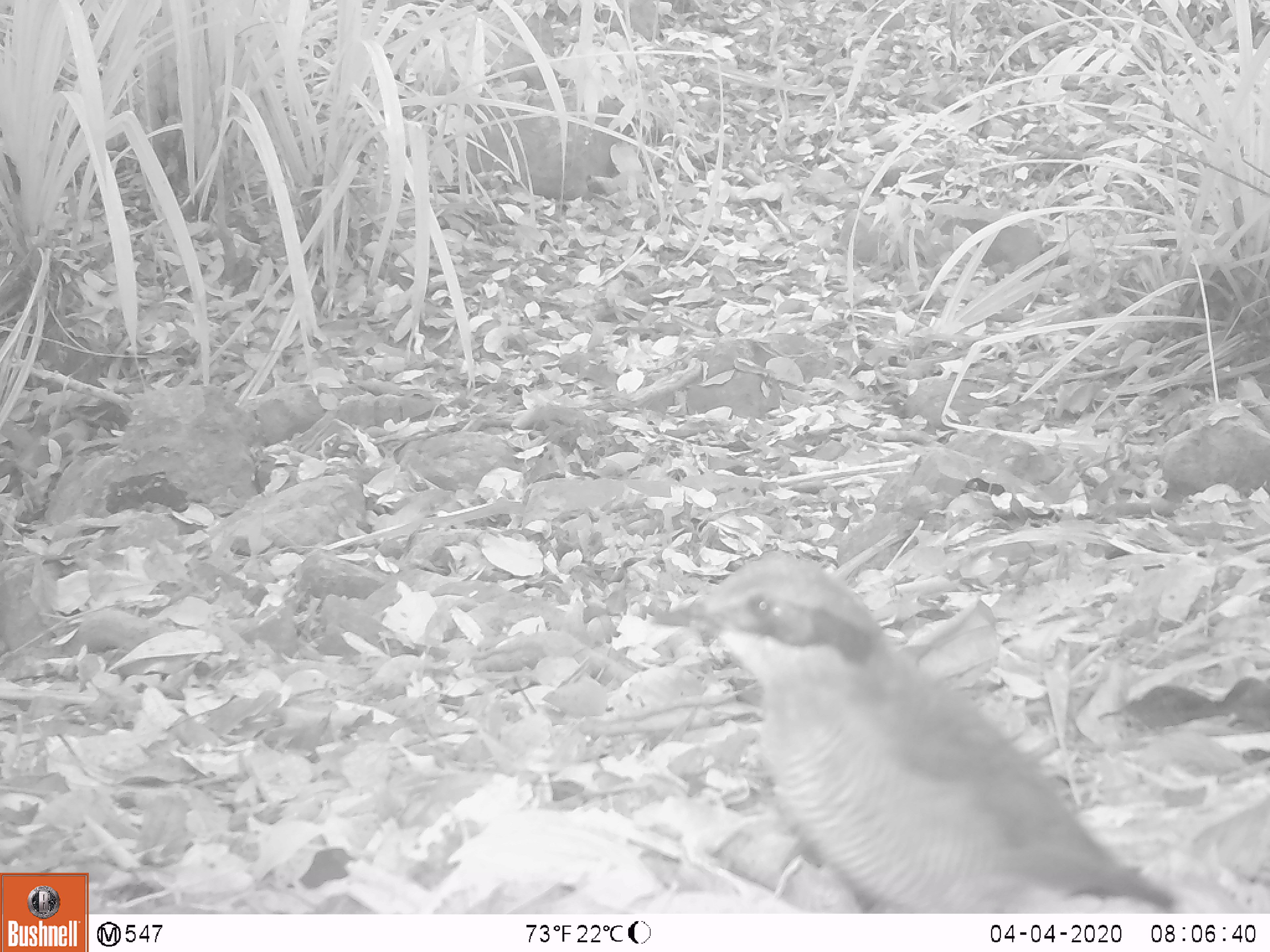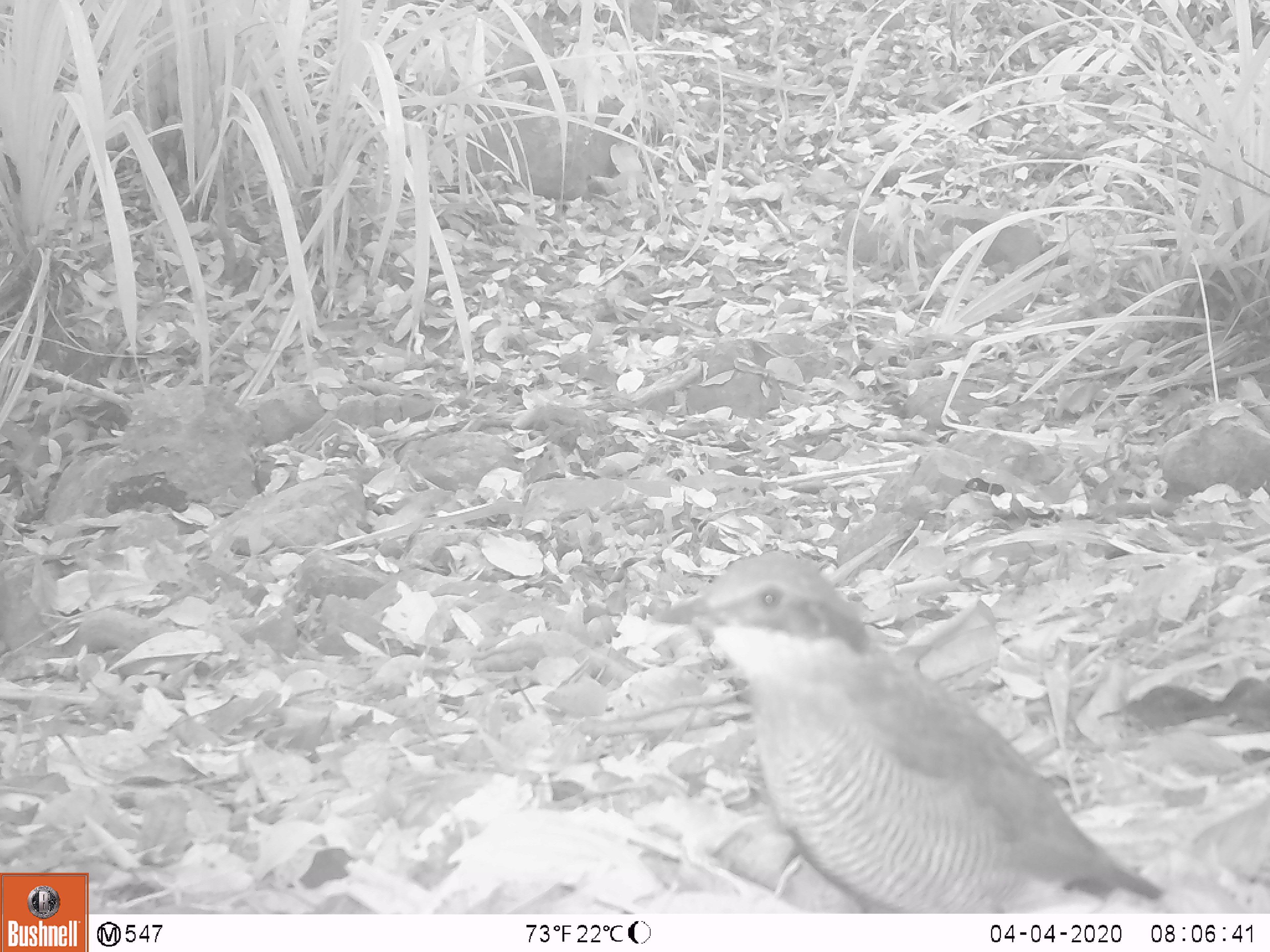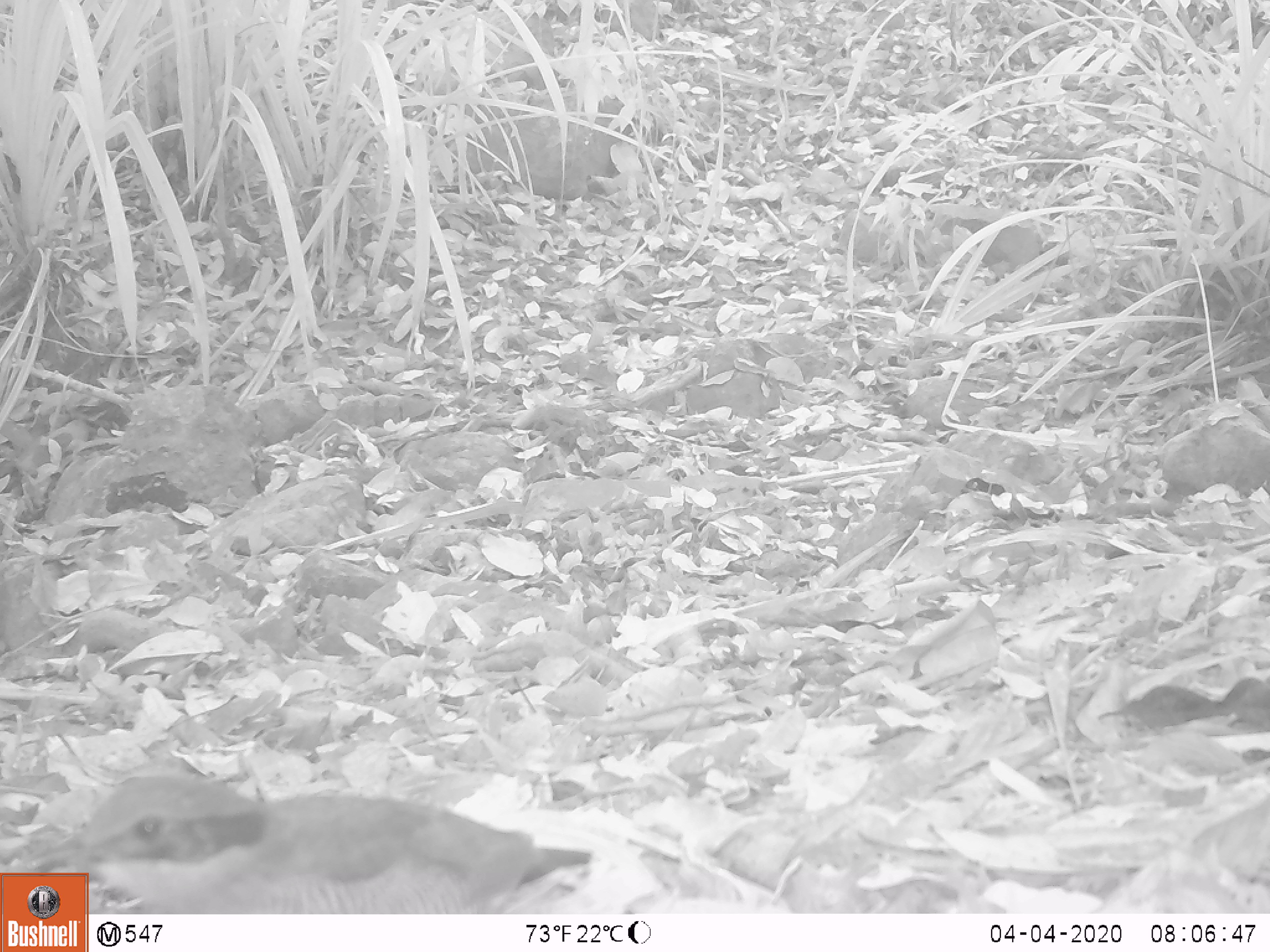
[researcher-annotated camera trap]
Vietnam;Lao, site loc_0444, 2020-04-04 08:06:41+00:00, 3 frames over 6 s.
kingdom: Animalia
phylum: Chordata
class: Aves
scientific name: Aves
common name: bird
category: unidentified bird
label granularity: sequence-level